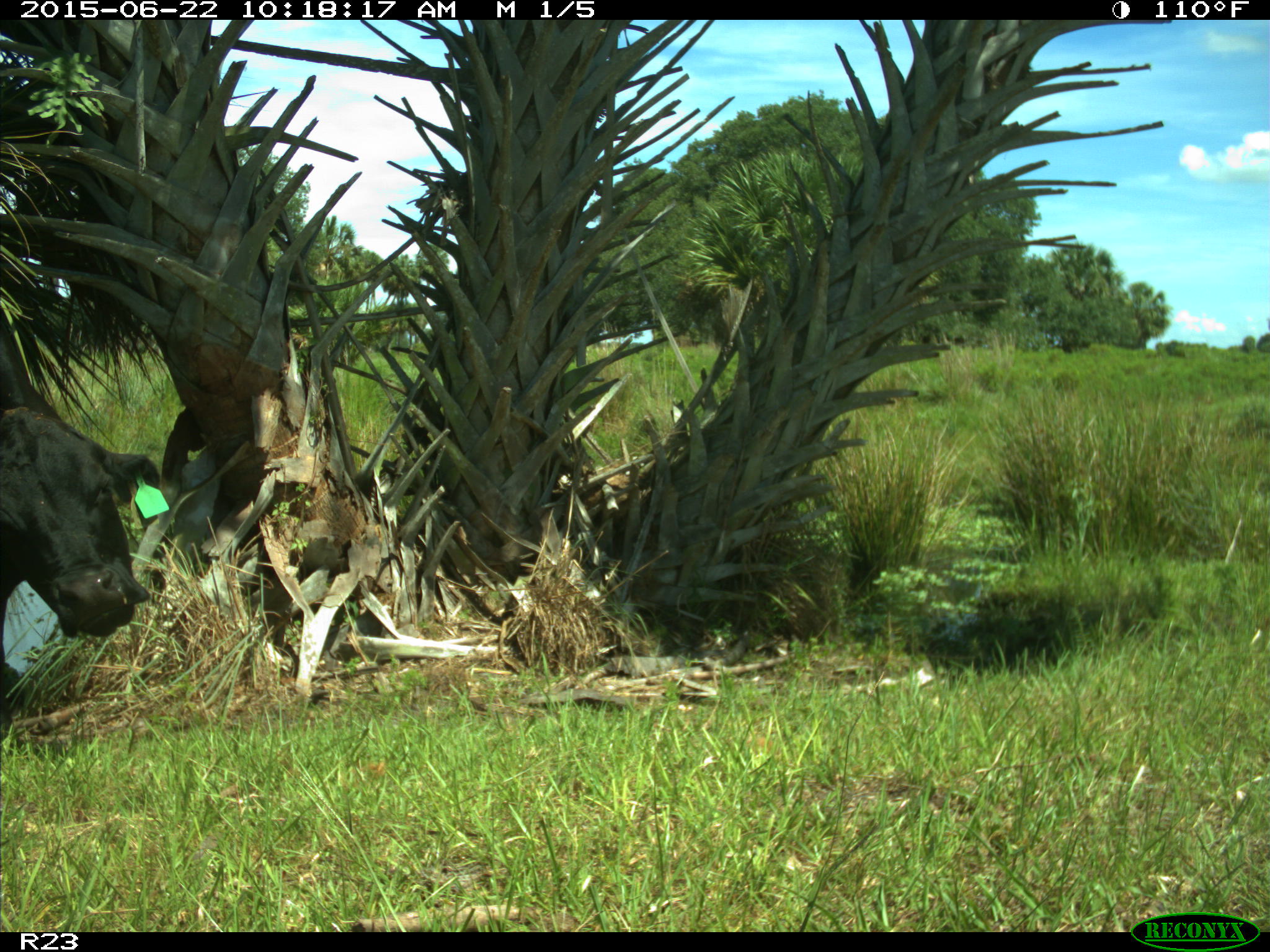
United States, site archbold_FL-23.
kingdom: Animalia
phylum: Chordata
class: Mammalia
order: Artiodactyla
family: Bovidae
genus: Bos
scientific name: Bos taurus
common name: domestic cow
Bos taurus (domestic cow).